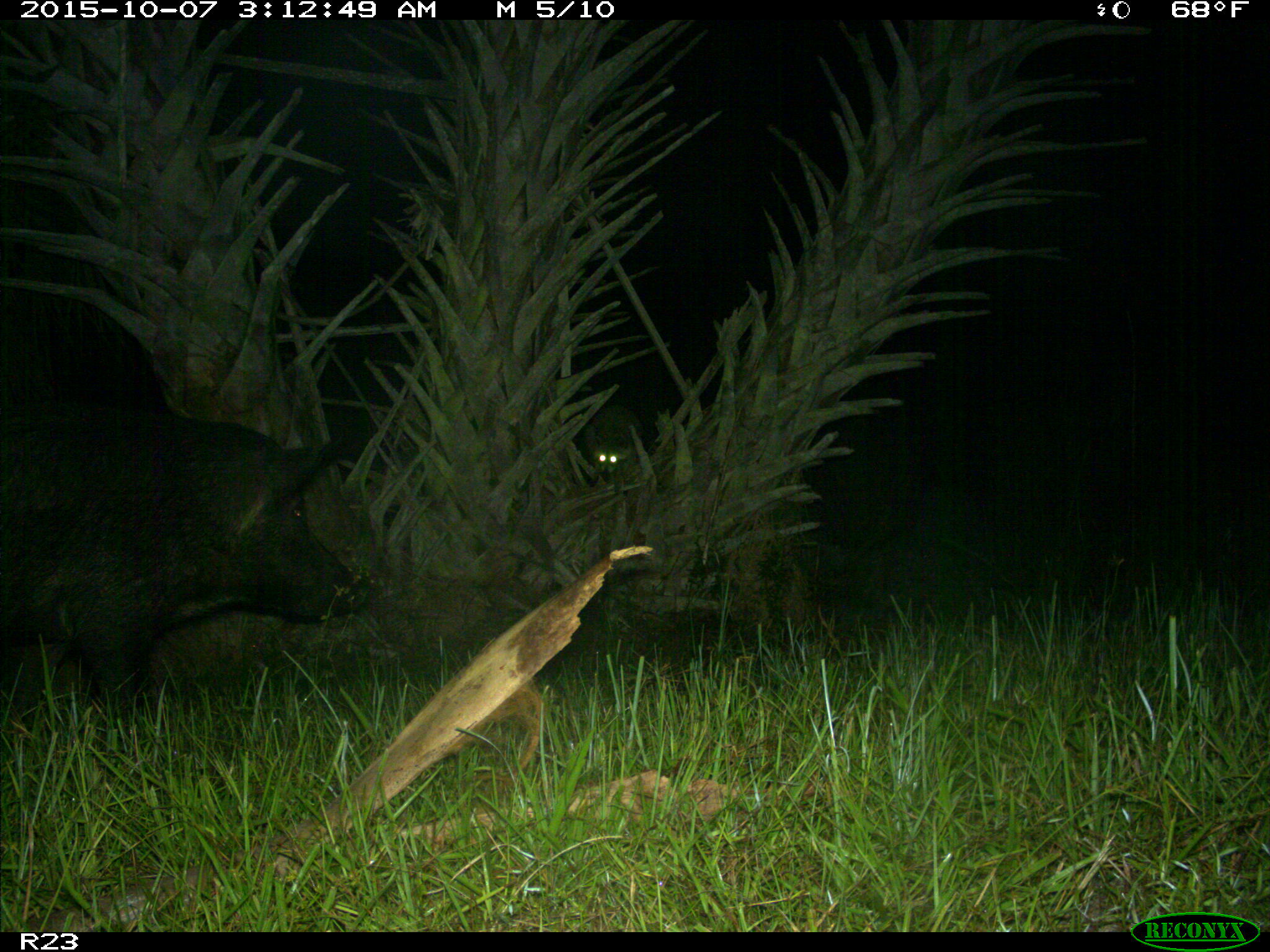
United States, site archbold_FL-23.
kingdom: Animalia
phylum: Chordata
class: Mammalia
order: Artiodactyla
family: Suidae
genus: Sus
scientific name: Sus scrofa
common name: wild boar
Sus scrofa (wild boar).